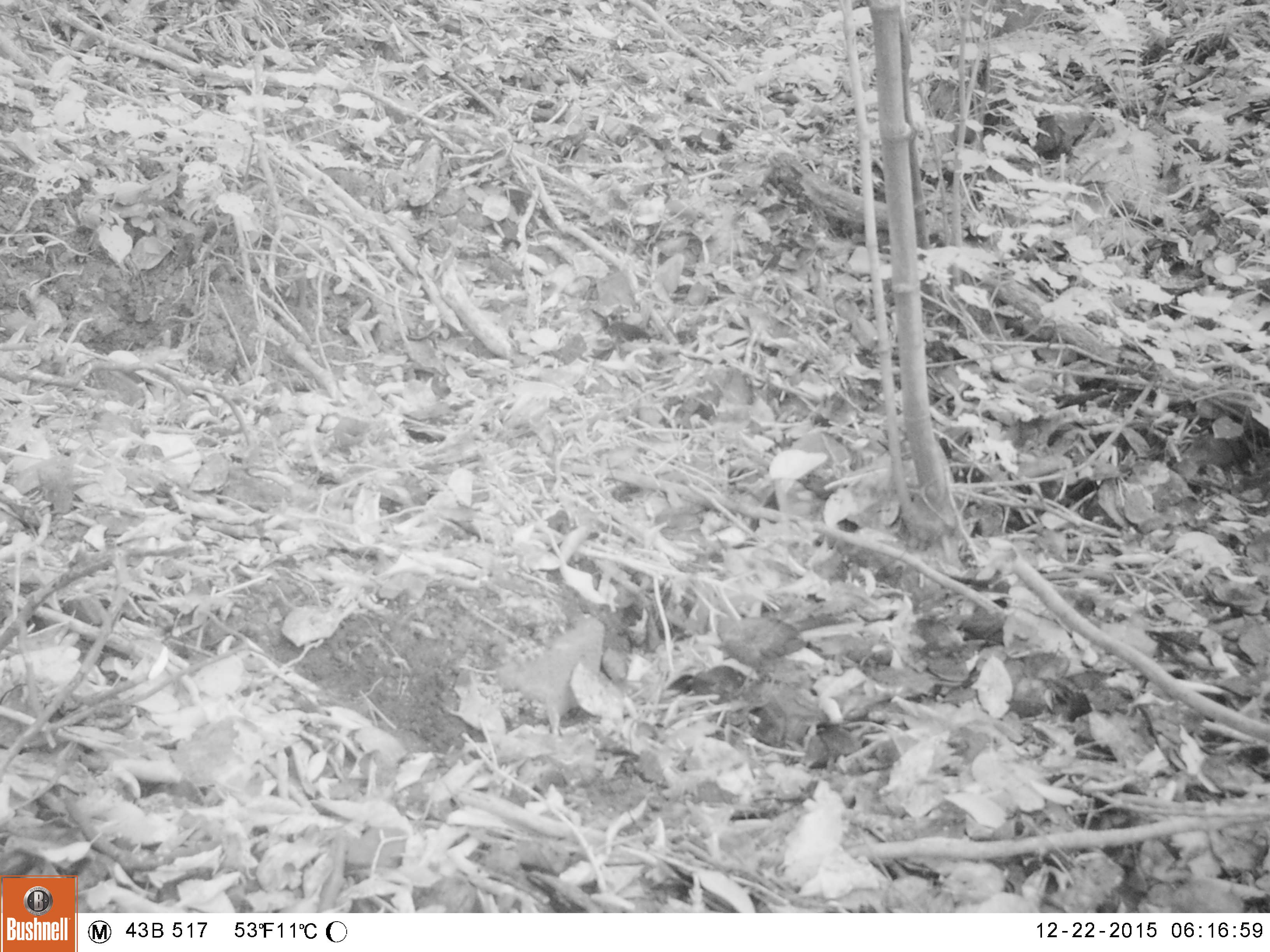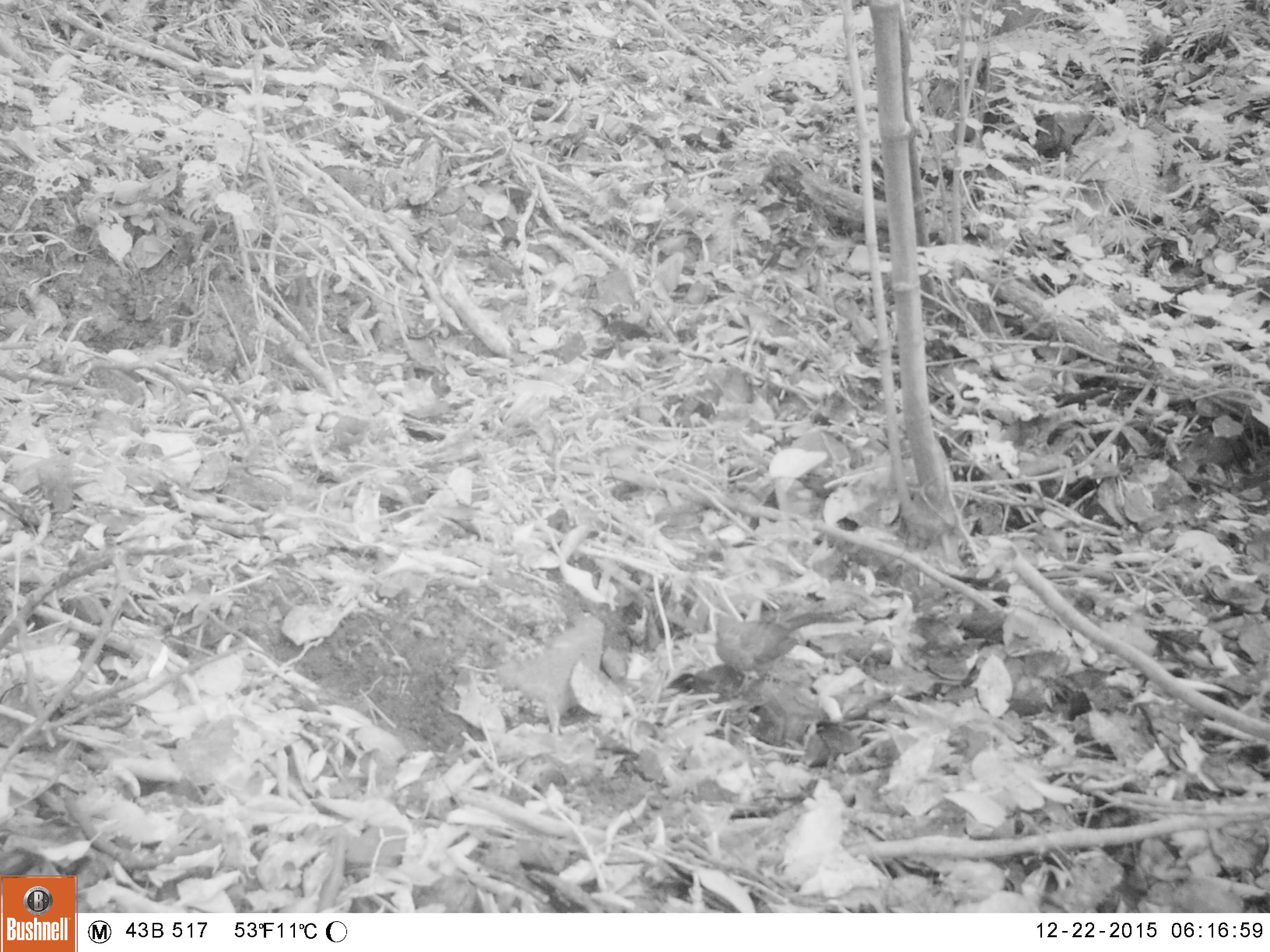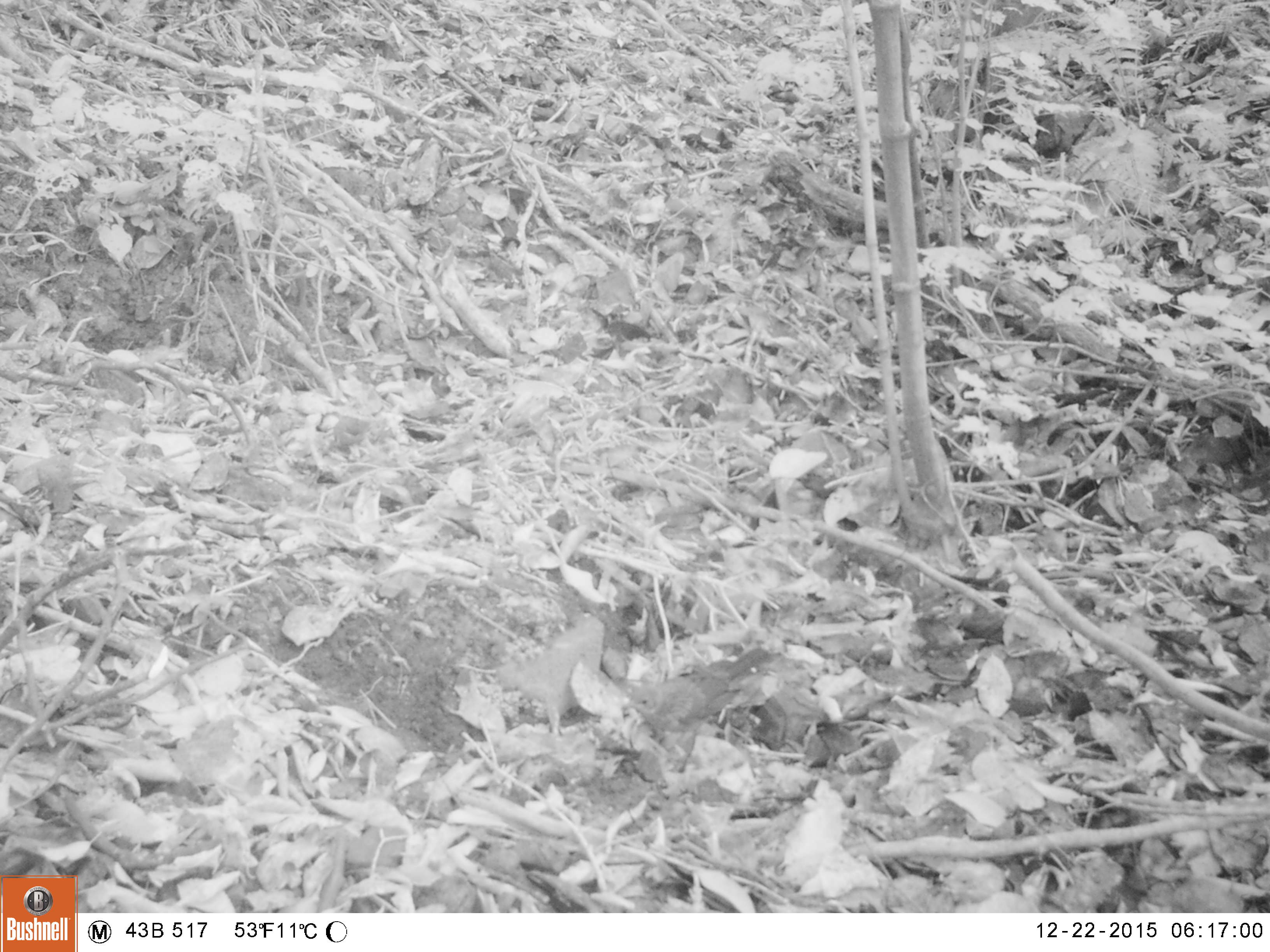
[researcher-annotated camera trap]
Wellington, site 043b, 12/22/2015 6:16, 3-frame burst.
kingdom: Animalia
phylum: Chordata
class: Aves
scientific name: Aves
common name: bird